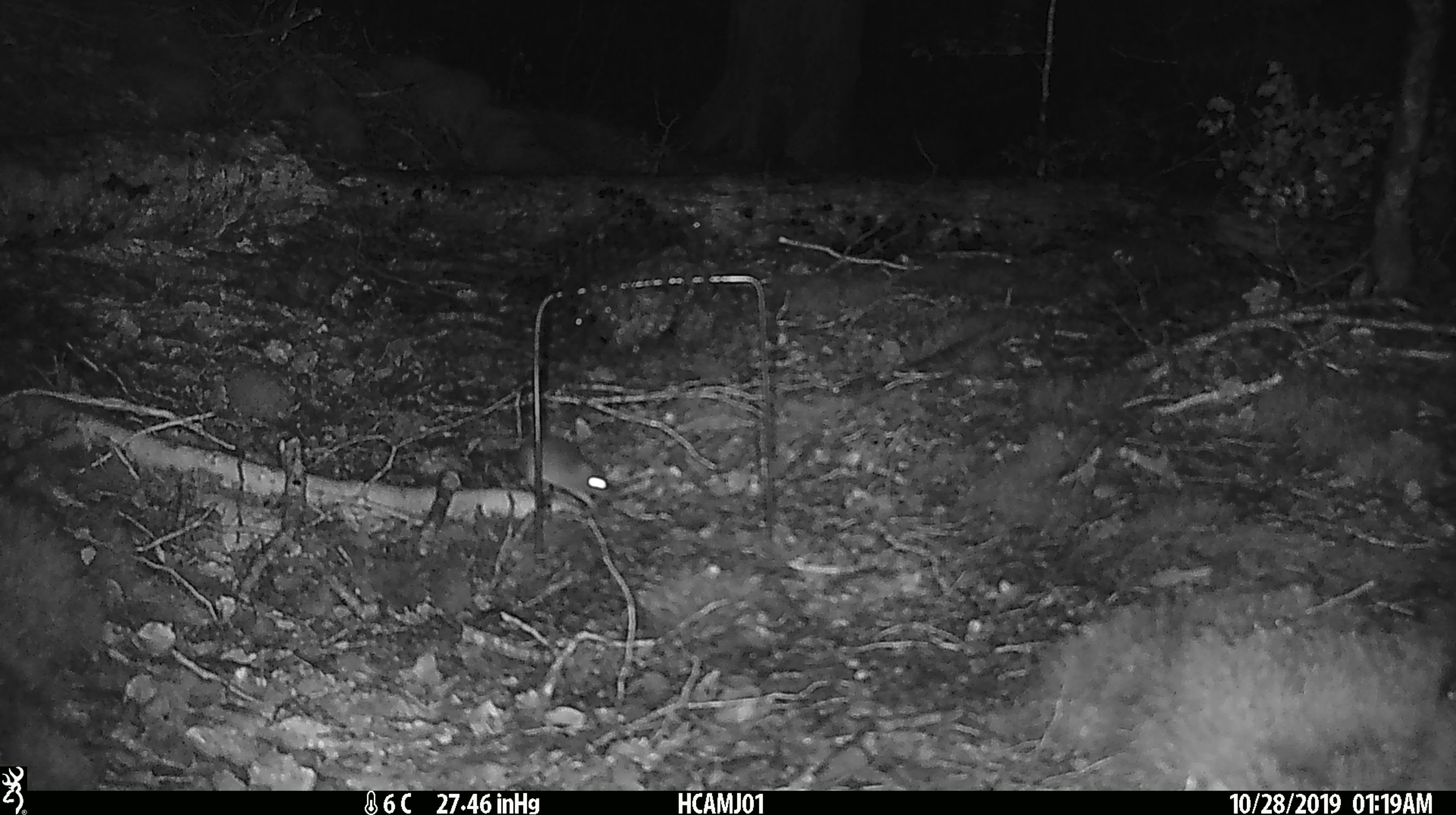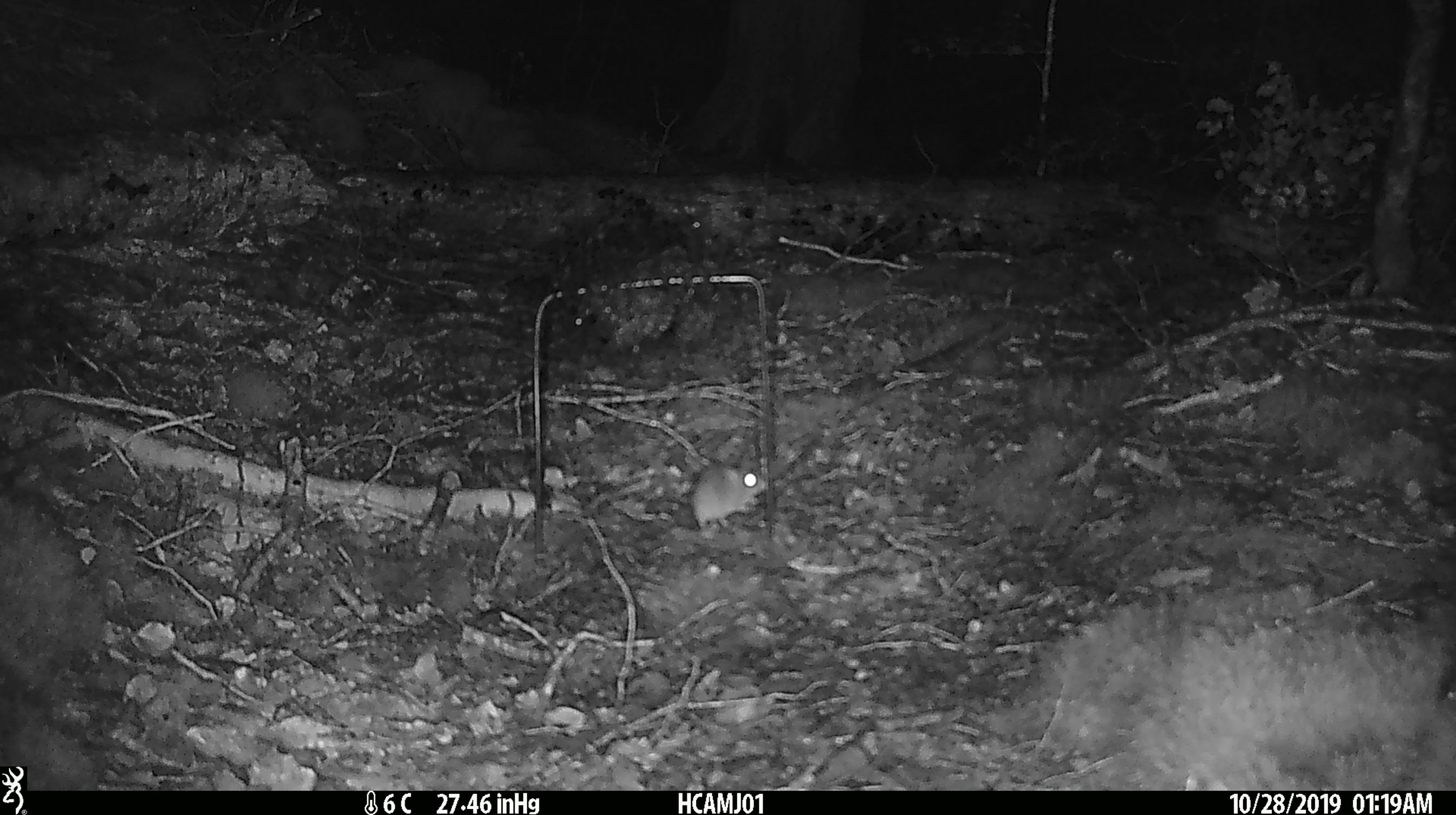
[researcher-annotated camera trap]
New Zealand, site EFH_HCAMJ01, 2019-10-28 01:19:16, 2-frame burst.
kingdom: Animalia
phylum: Chordata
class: Mammalia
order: Rodentia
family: Muridae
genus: Mus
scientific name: Mus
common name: mouse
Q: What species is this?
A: Mouse (Mus).